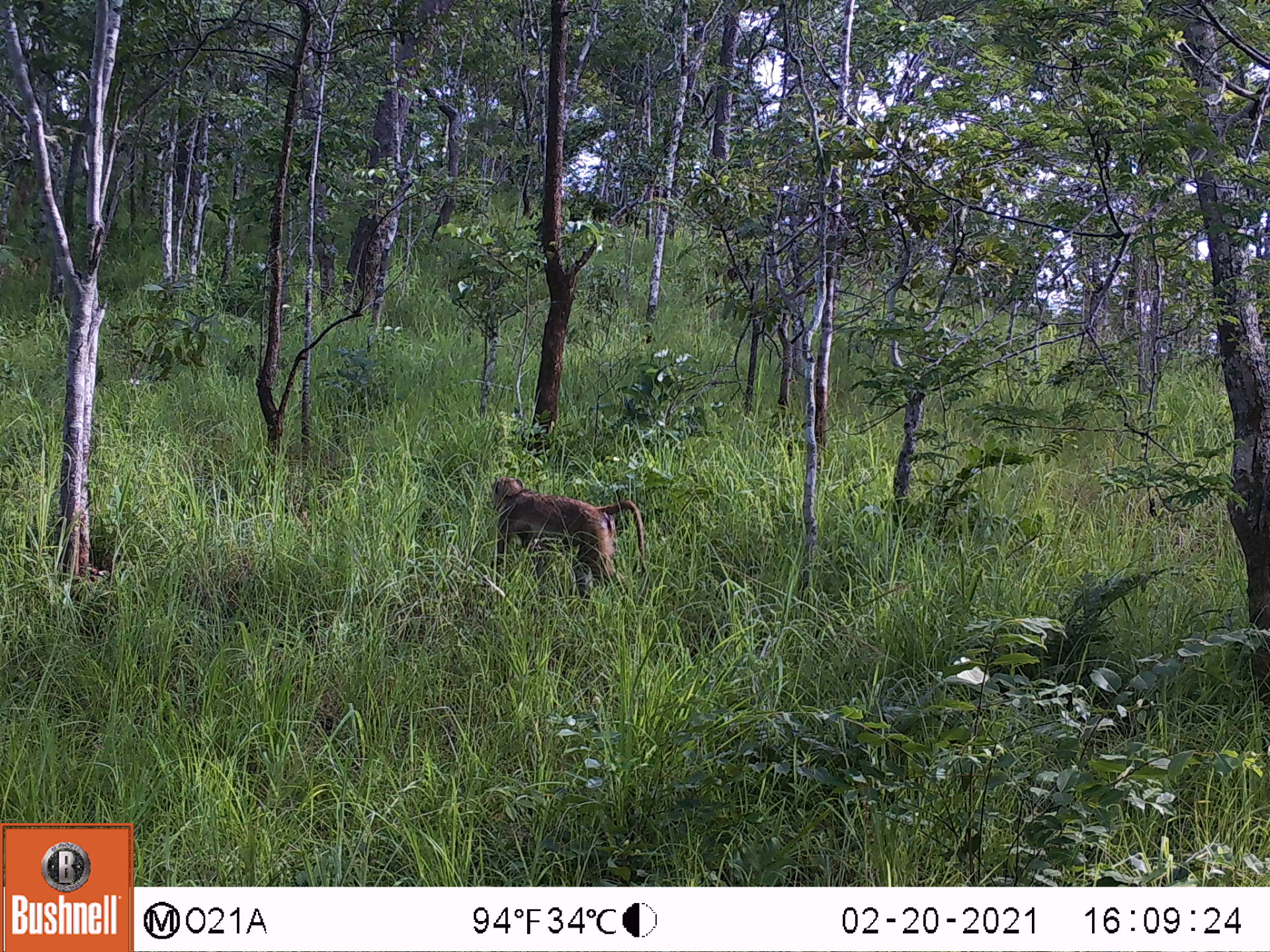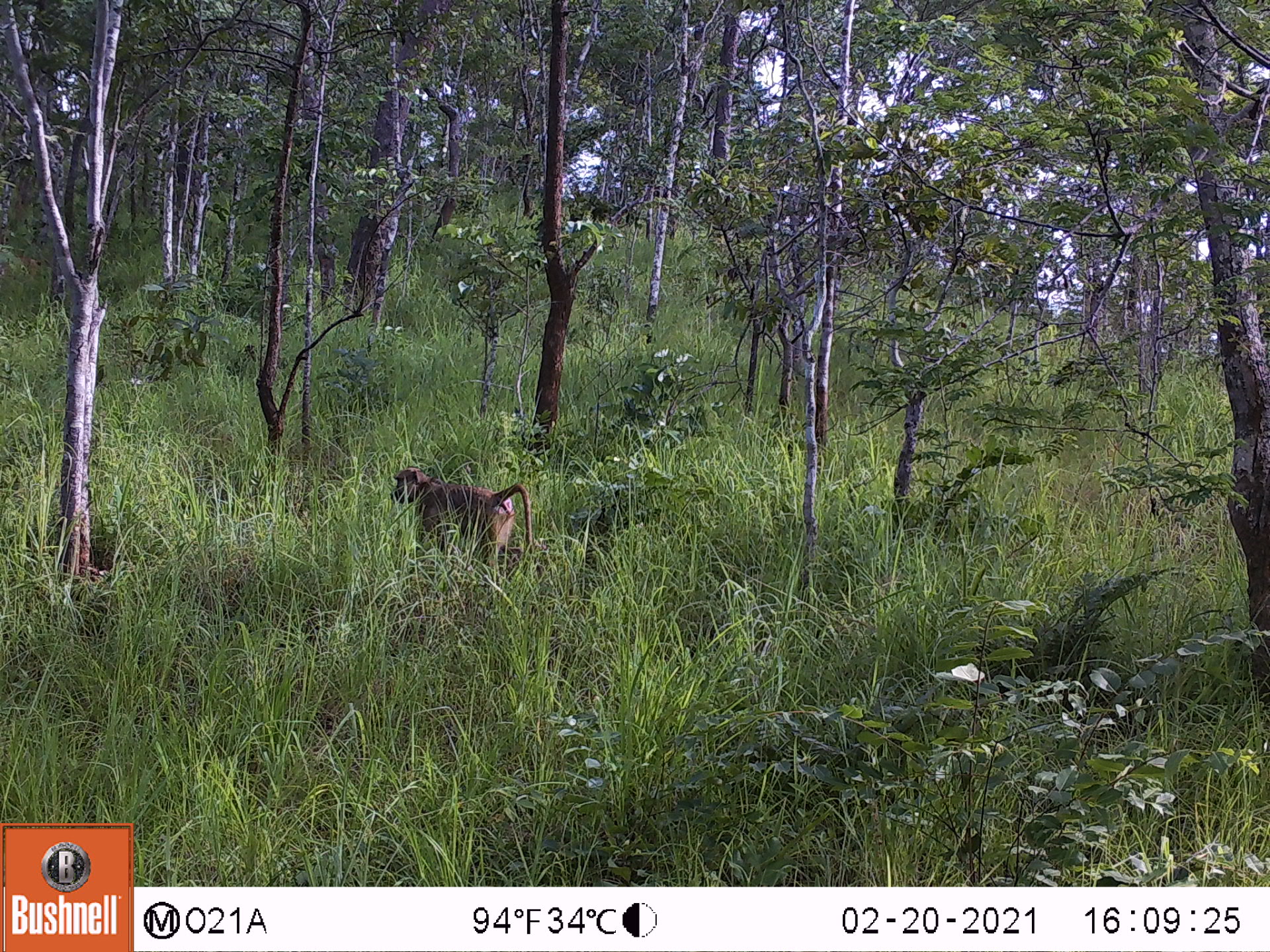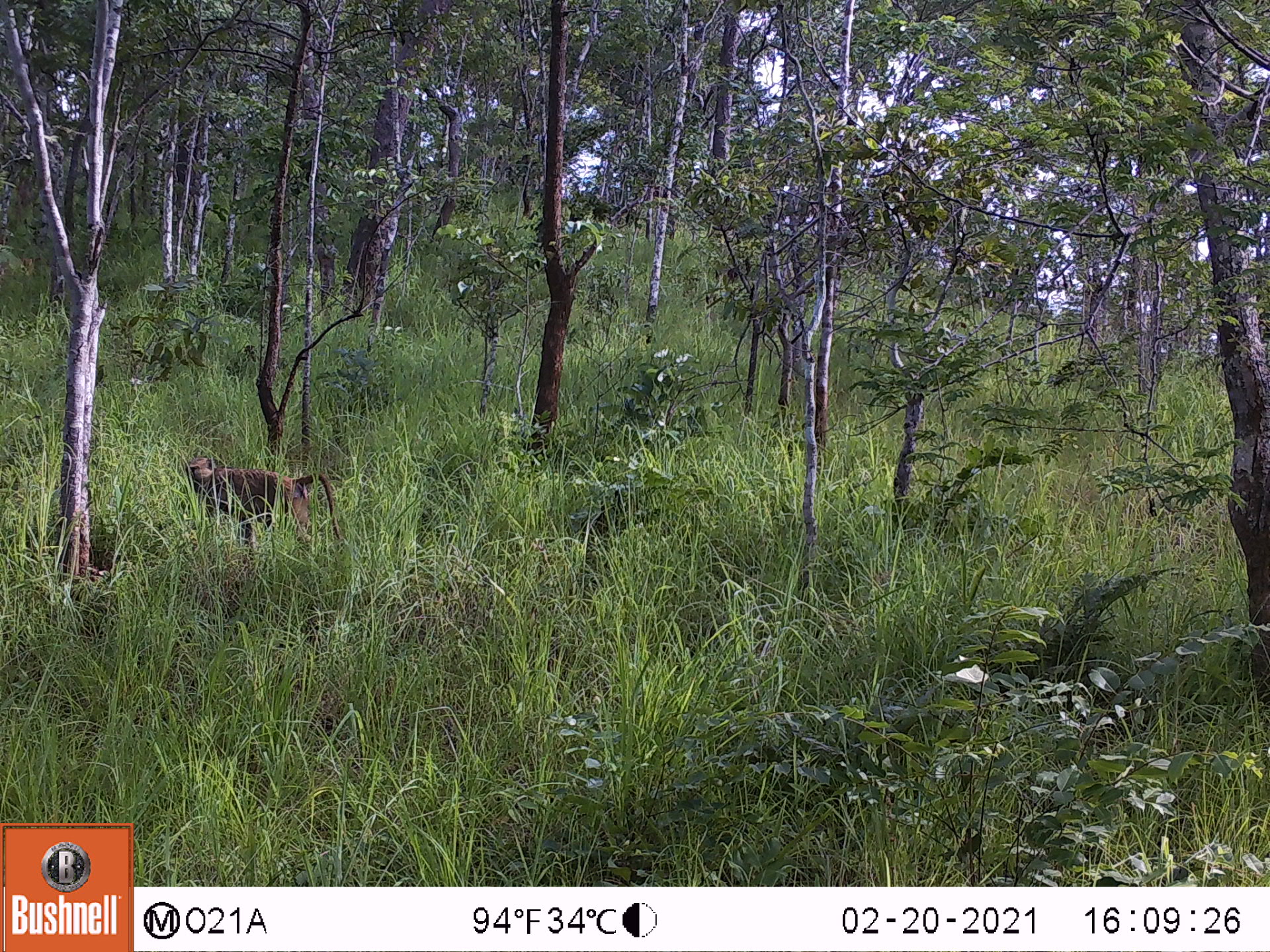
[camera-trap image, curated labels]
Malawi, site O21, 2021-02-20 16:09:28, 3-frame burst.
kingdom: Animalia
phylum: Chordata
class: Mammalia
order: Primates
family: Cercopithecidae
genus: Papio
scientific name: Papio cynocephalus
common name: yellow baboon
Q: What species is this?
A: Yellow baboon (Papio cynocephalus).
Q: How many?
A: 1.